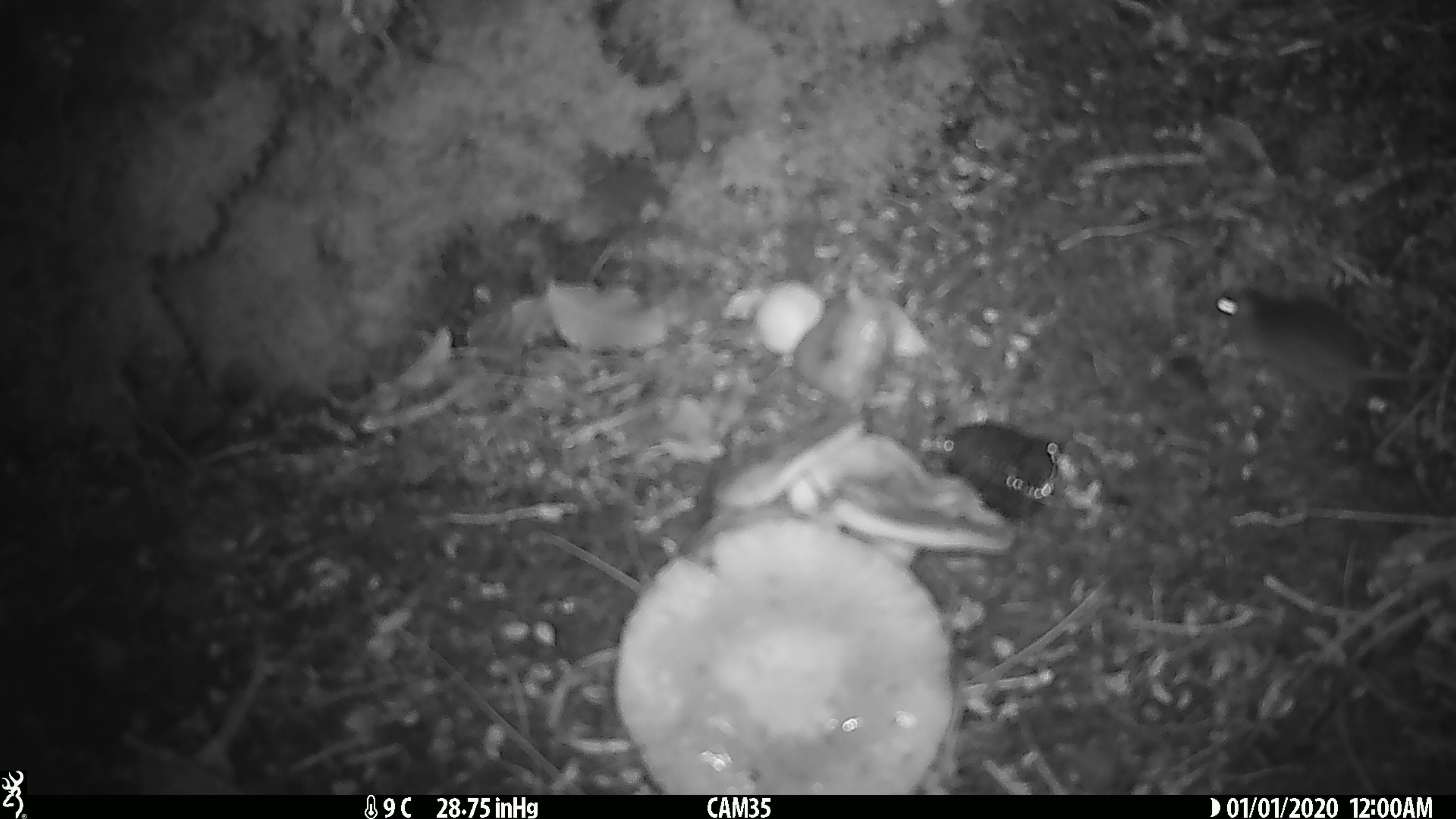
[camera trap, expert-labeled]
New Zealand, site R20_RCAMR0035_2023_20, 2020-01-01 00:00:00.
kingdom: Animalia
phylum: Chordata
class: Mammalia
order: Rodentia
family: Muridae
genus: Mus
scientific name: Mus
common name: mouse